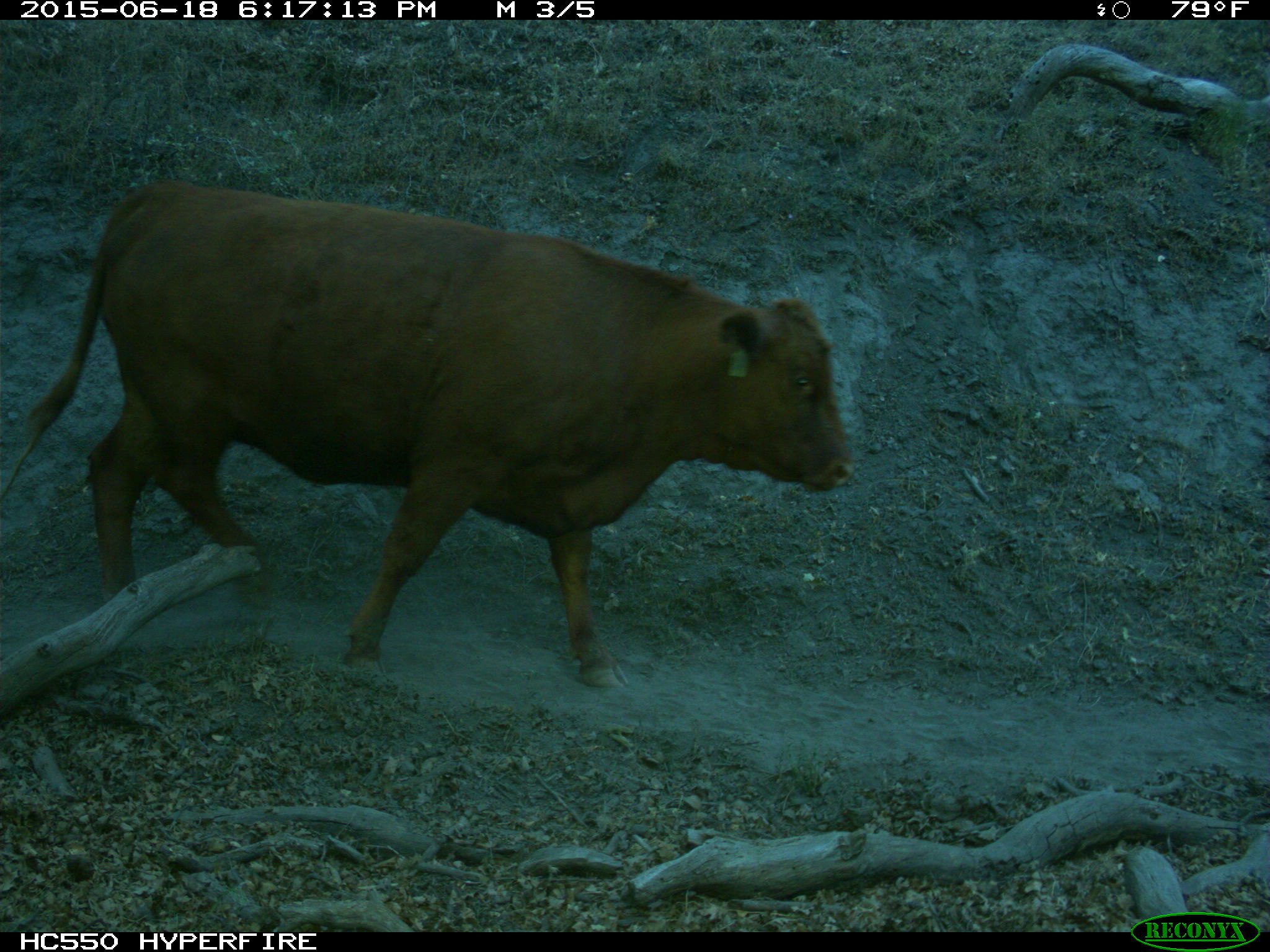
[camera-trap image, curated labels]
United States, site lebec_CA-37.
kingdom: Animalia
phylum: Chordata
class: Mammalia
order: Artiodactyla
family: Bovidae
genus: Bos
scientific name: Bos taurus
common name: domestic cow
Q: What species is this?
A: Bos taurus (domestic cow).